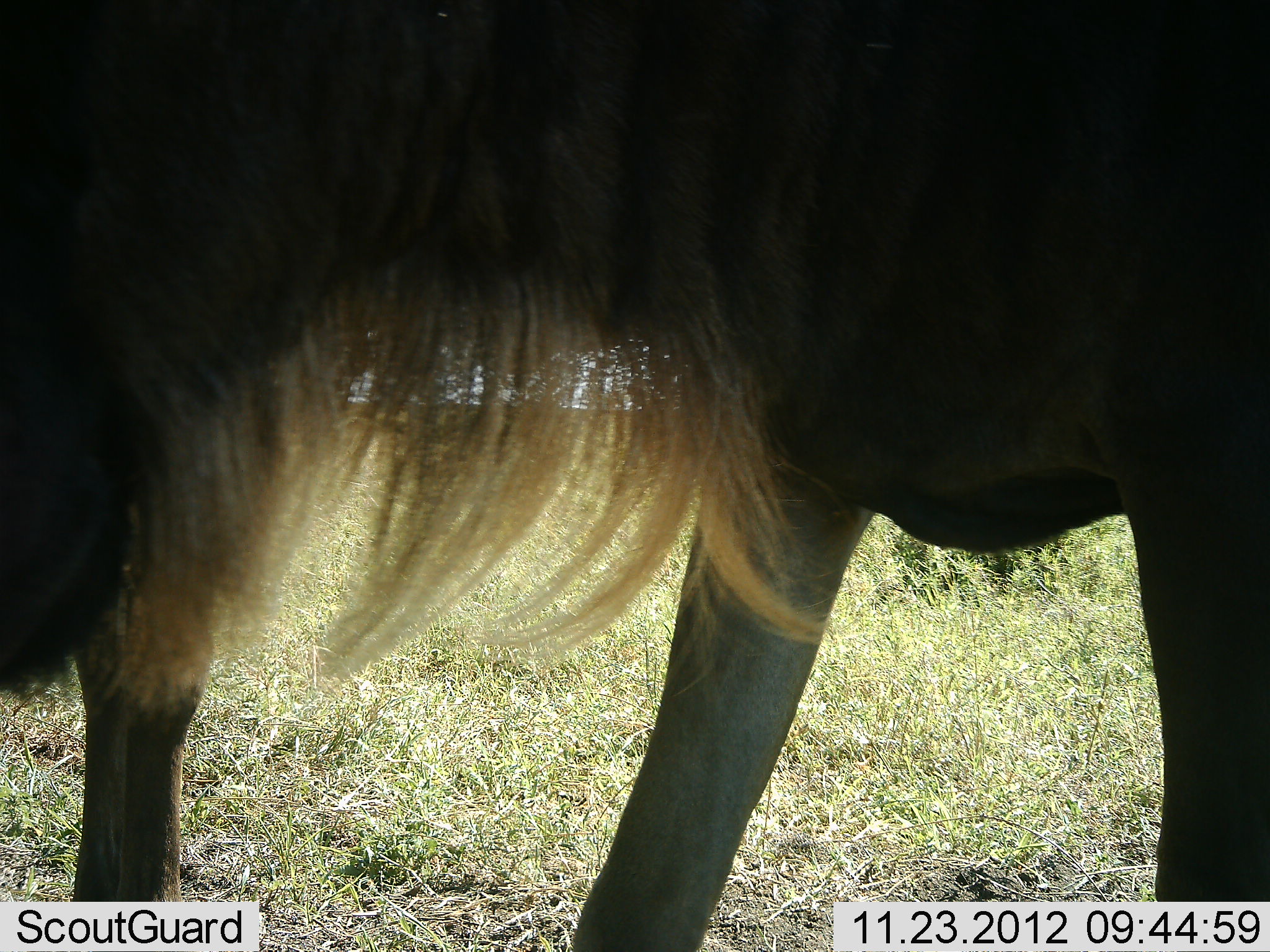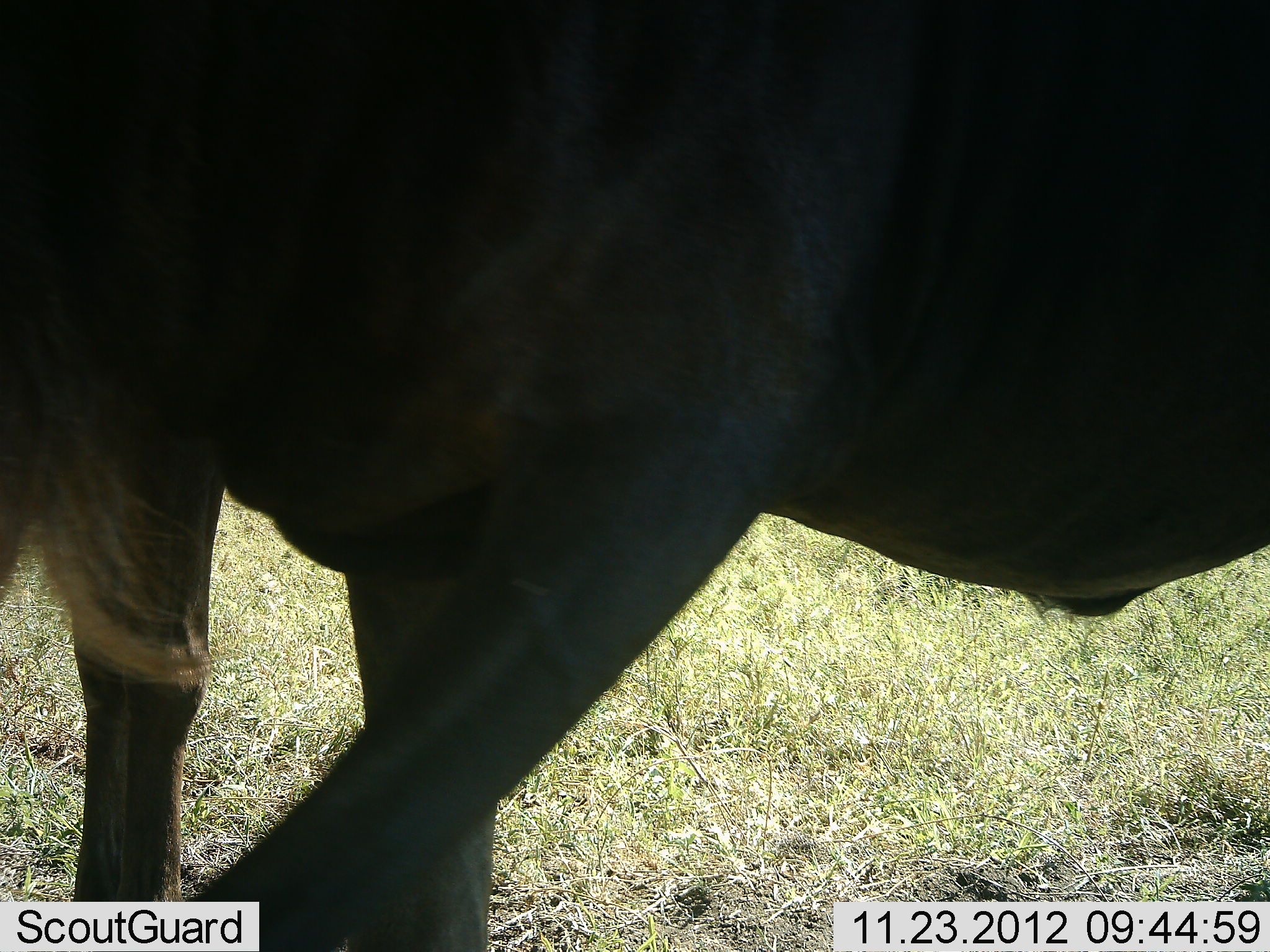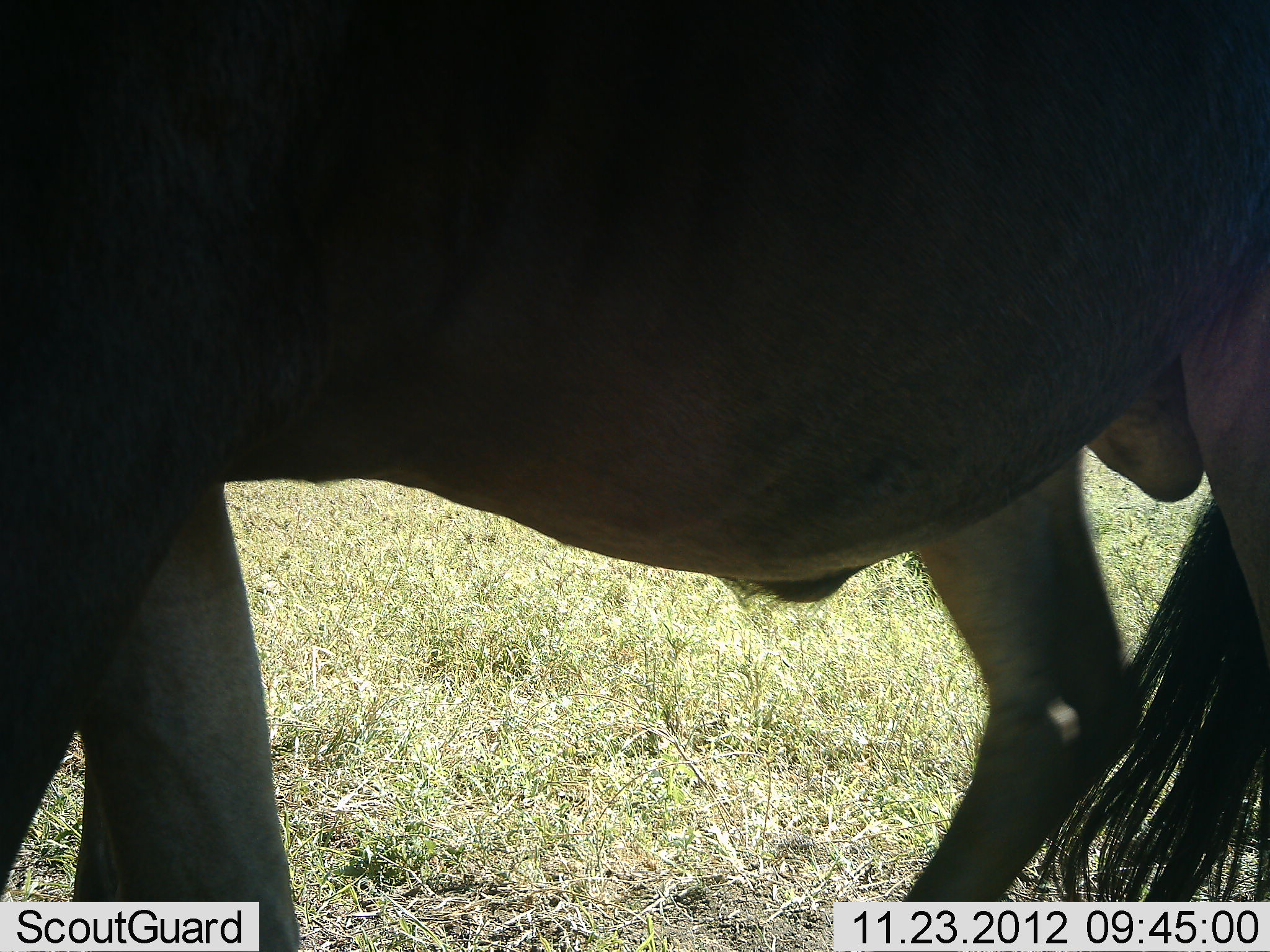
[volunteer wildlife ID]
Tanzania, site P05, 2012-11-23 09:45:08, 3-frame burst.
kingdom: Animalia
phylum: Chordata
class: Mammalia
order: Artiodactyla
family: Bovidae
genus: Connochaetes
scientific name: Connochaetes taurinus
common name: blue wildebeest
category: wildebeest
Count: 2.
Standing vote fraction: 80%.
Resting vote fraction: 0%.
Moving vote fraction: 60%.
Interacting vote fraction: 0%.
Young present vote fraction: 0%.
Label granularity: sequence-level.